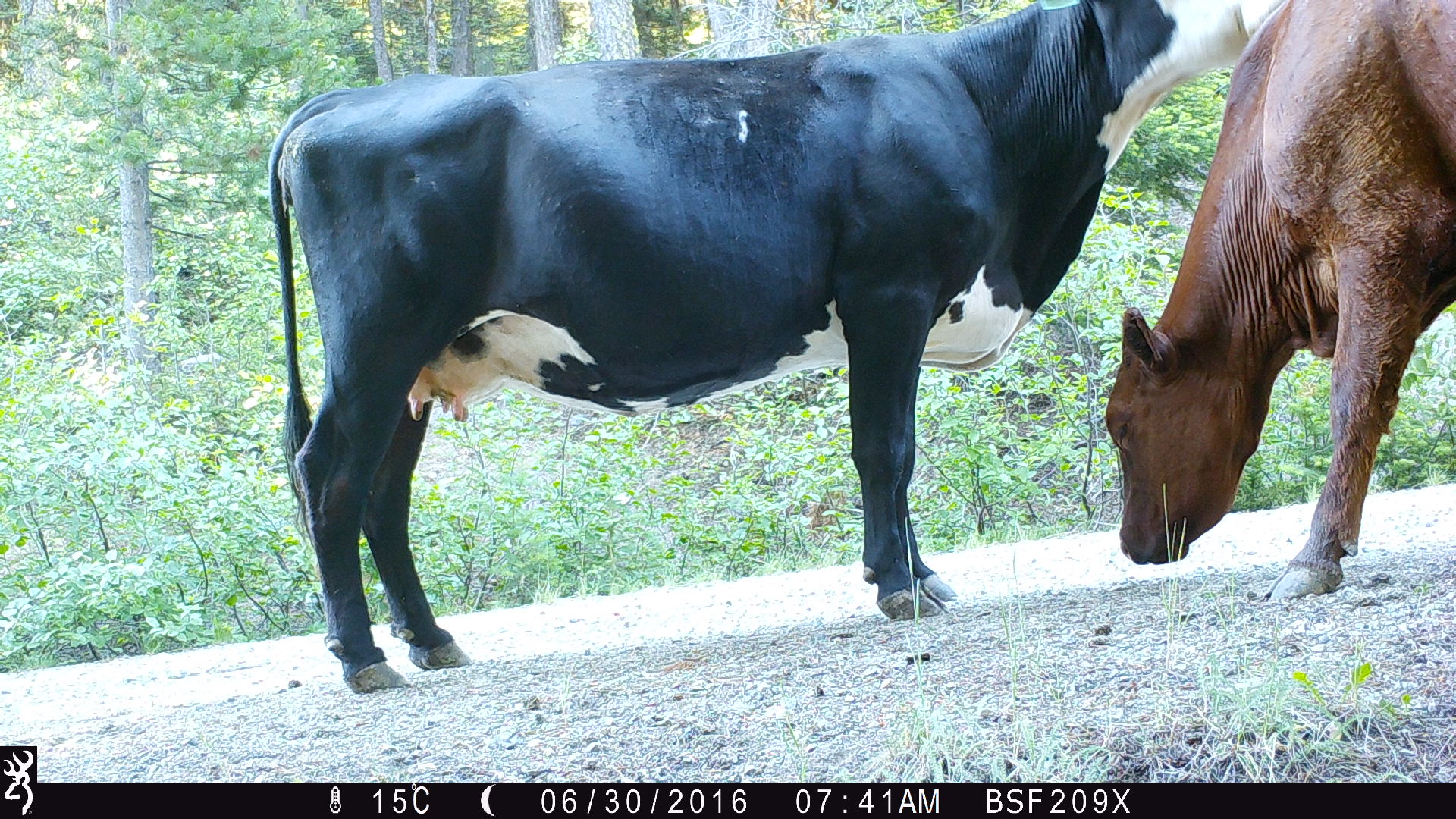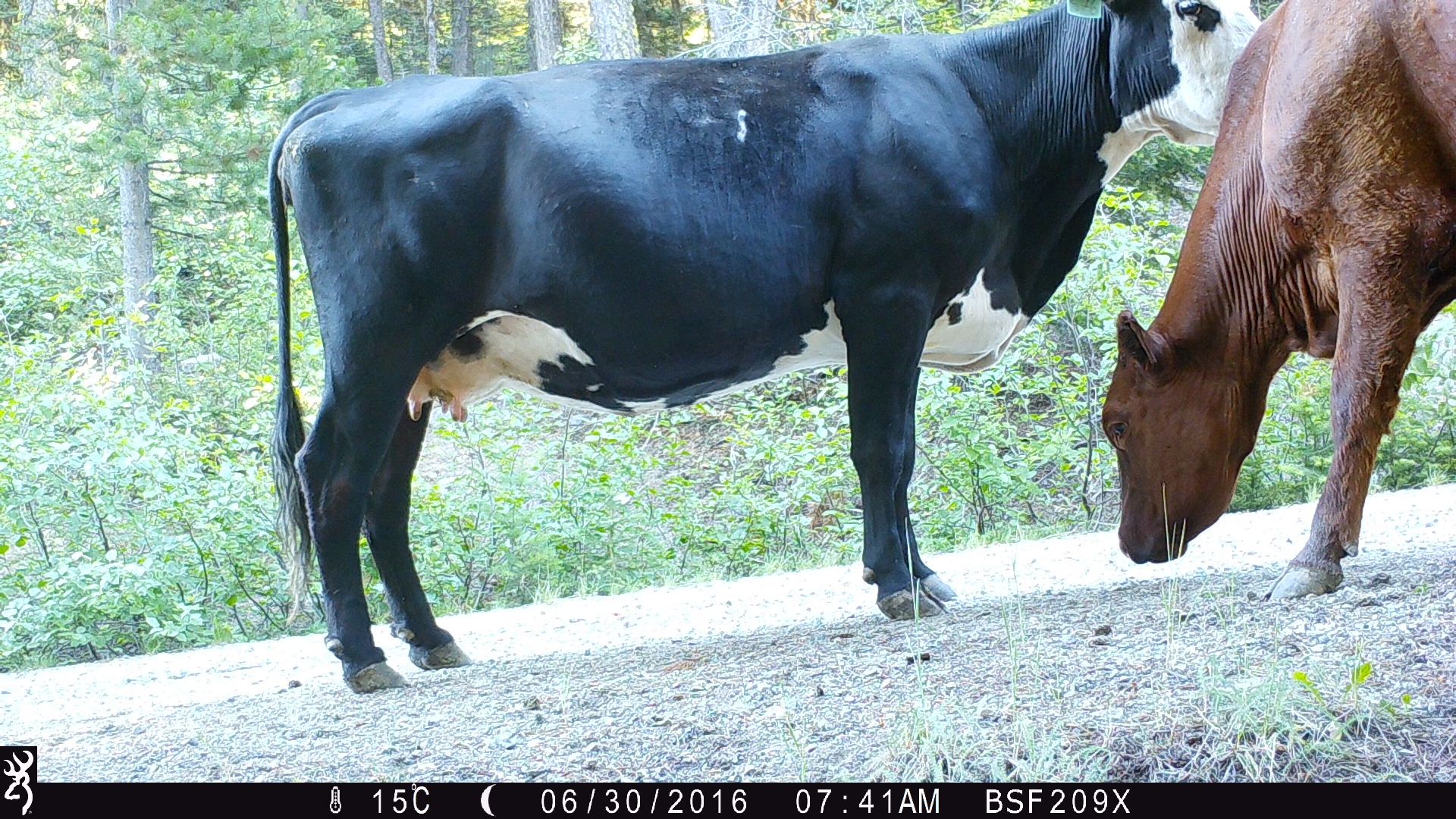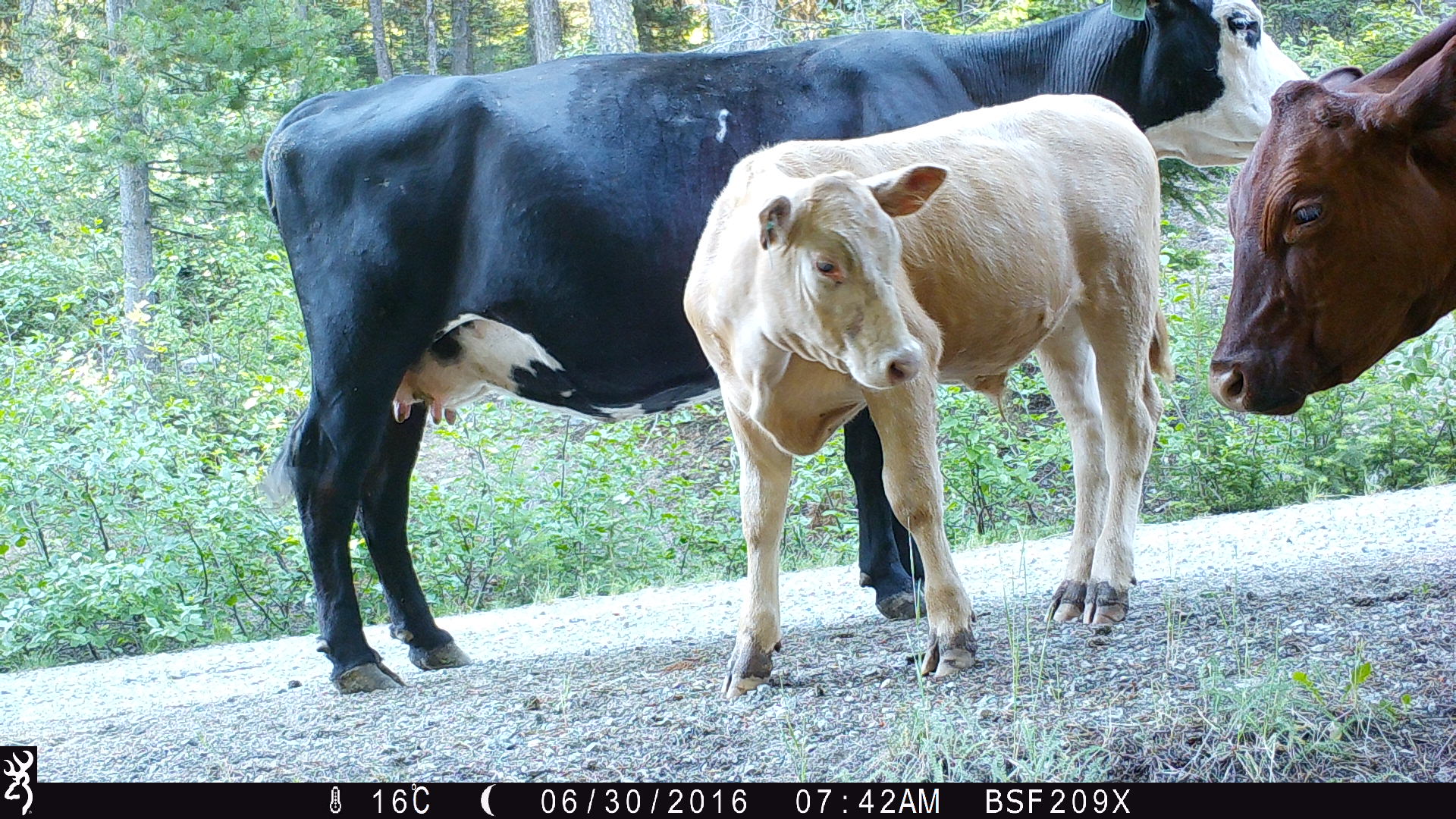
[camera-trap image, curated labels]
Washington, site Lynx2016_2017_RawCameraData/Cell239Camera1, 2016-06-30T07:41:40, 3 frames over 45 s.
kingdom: Animalia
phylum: Chordata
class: Mammalia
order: Artiodactyla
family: Bovidae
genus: Bos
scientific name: Bos taurus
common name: domestic cattle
Domestic cattle (Bos taurus). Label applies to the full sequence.